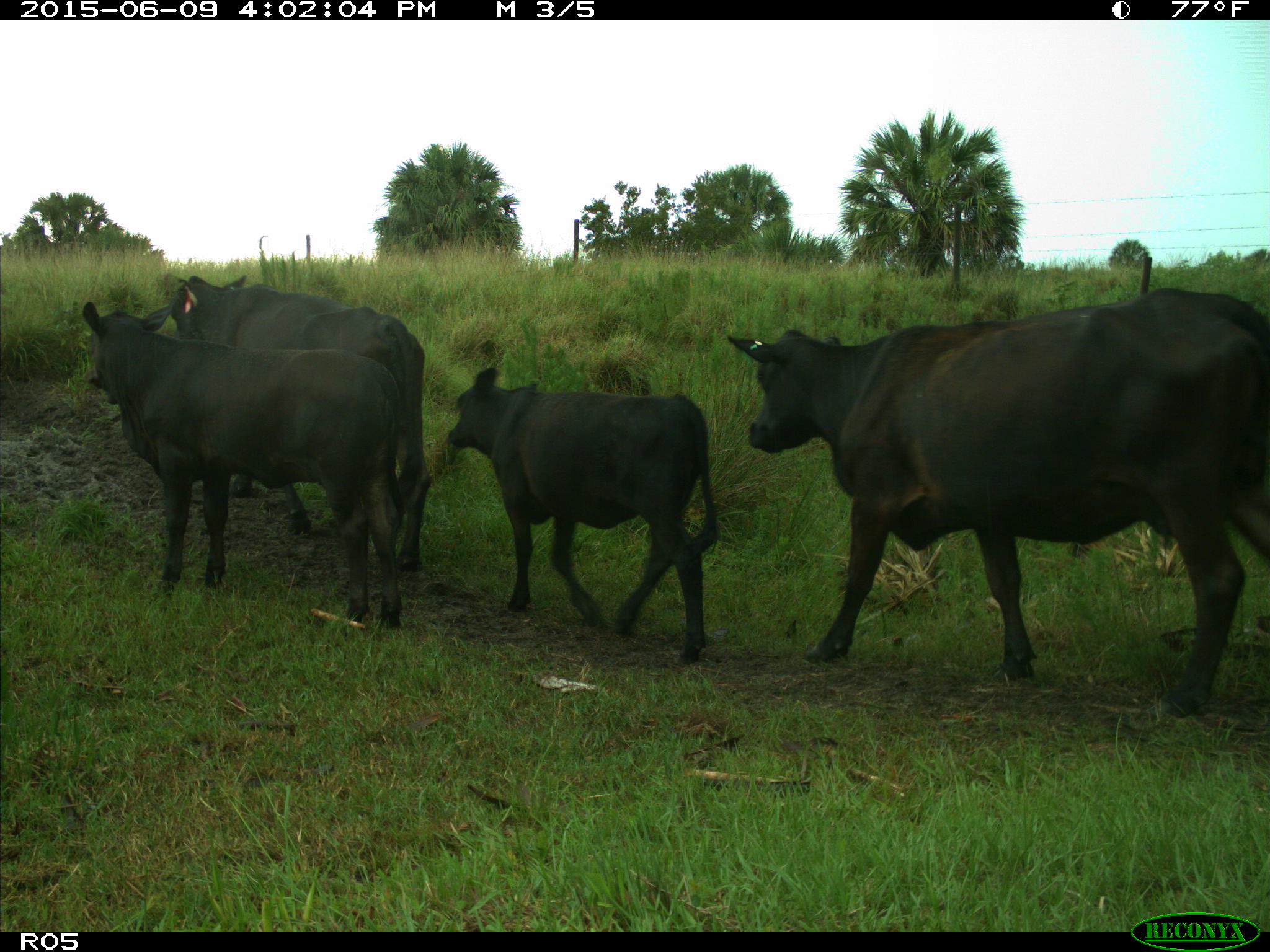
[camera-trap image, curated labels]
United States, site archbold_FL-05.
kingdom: Animalia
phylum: Chordata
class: Mammalia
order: Artiodactyla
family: Bovidae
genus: Bos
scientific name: Bos taurus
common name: domestic cow